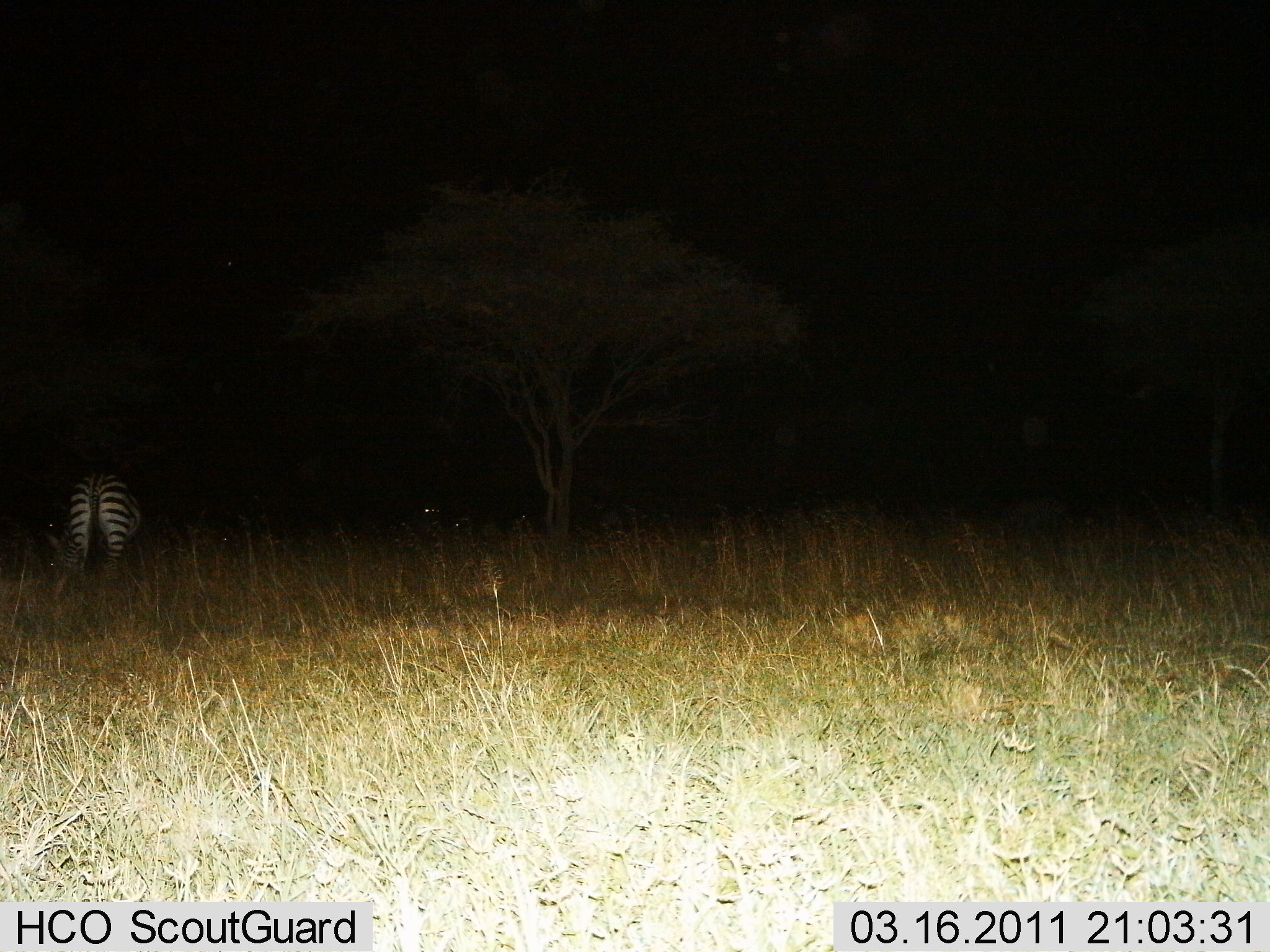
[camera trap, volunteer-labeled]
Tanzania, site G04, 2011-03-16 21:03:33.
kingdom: Animalia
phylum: Chordata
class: Mammalia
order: Perissodactyla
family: Equidae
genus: Equus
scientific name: Equus quagga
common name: plains zebra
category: zebra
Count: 1.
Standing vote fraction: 82%.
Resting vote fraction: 0%.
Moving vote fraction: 9%.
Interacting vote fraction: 0%.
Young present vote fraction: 0%.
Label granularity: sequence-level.